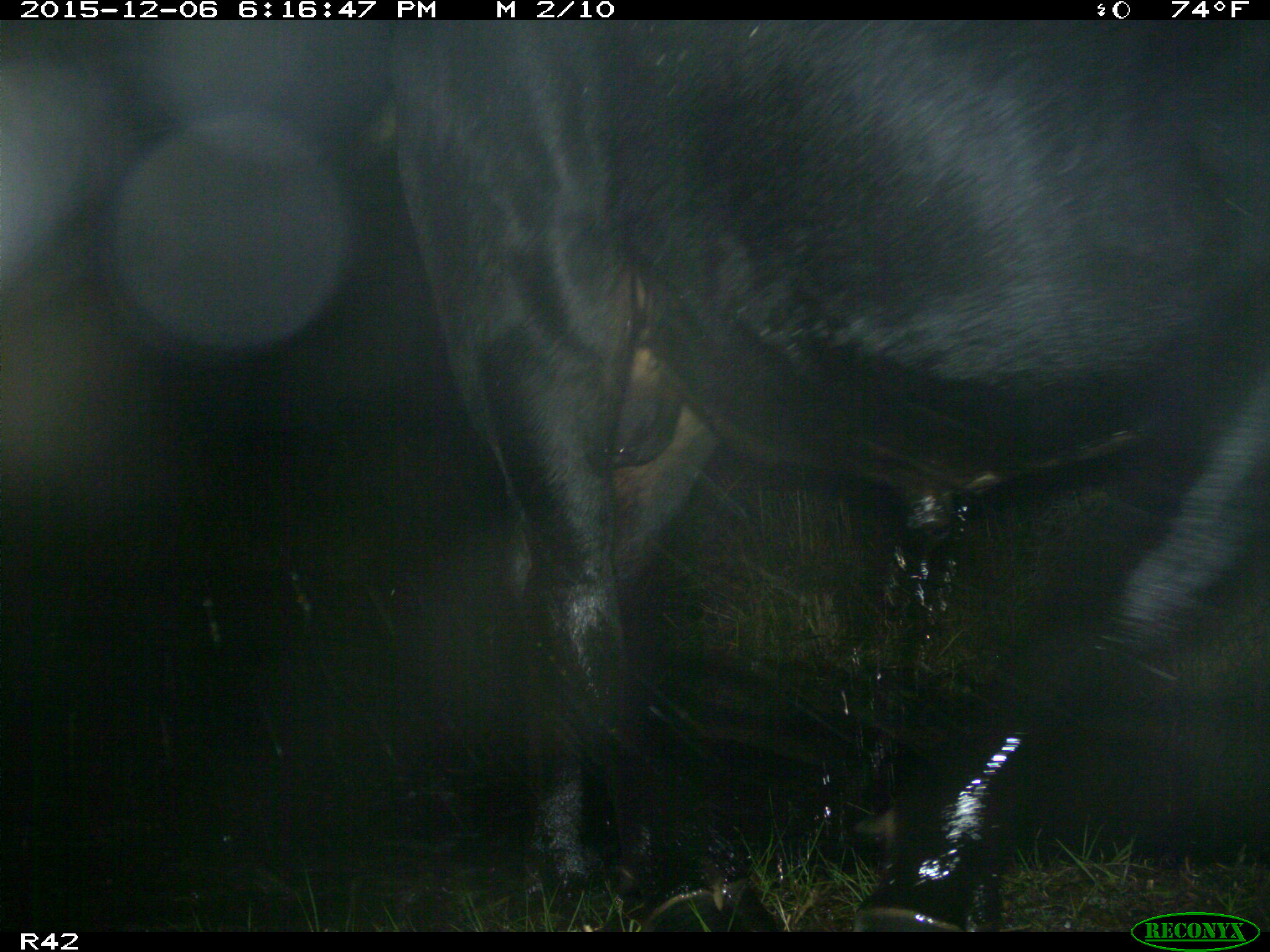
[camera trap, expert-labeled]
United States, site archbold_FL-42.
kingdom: Animalia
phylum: Chordata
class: Mammalia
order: Artiodactyla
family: Bovidae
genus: Bos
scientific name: Bos taurus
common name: domestic cow